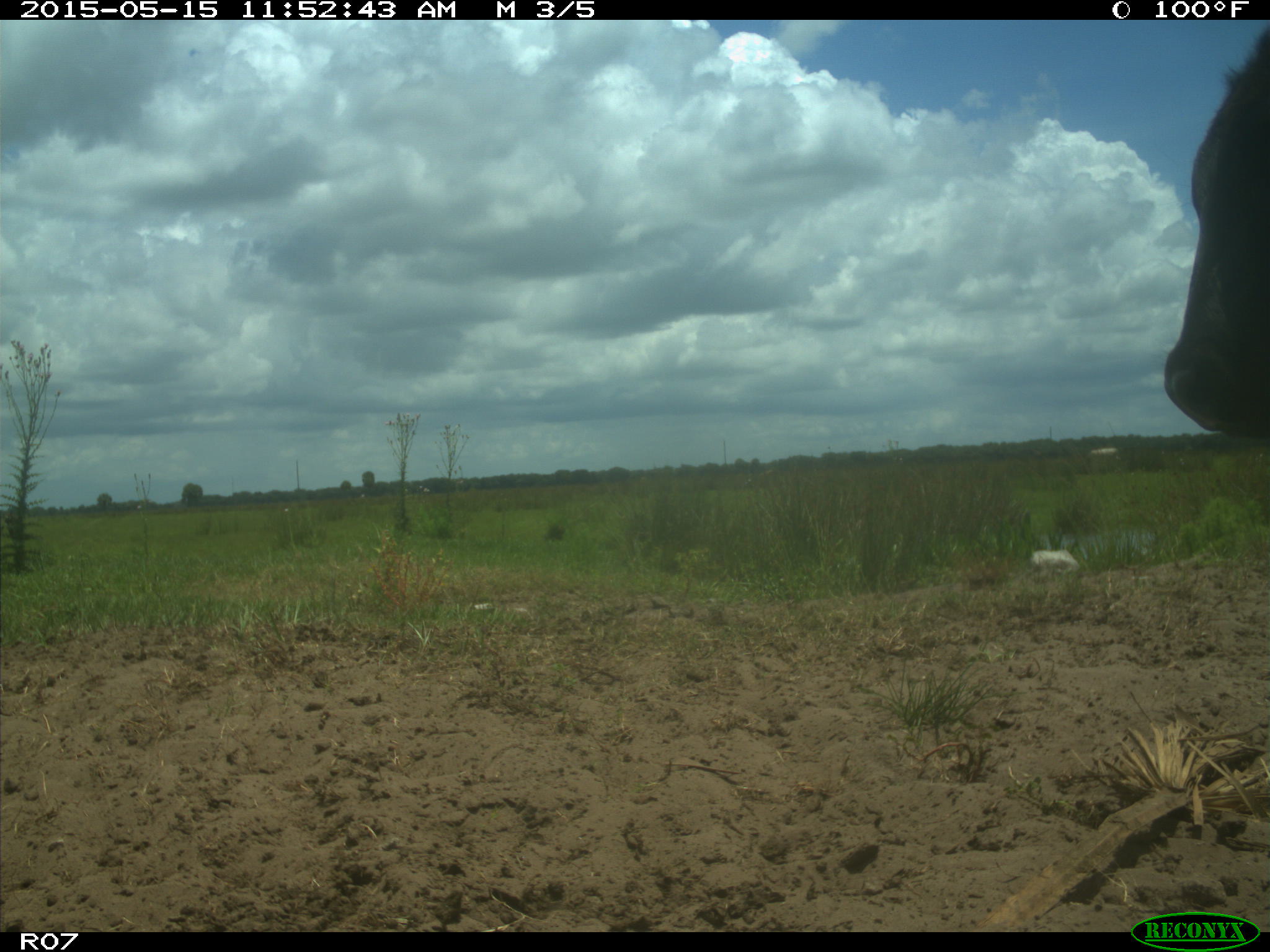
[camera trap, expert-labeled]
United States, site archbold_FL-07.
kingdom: Animalia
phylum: Chordata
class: Mammalia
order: Artiodactyla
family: Bovidae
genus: Bos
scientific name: Bos taurus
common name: domestic cow